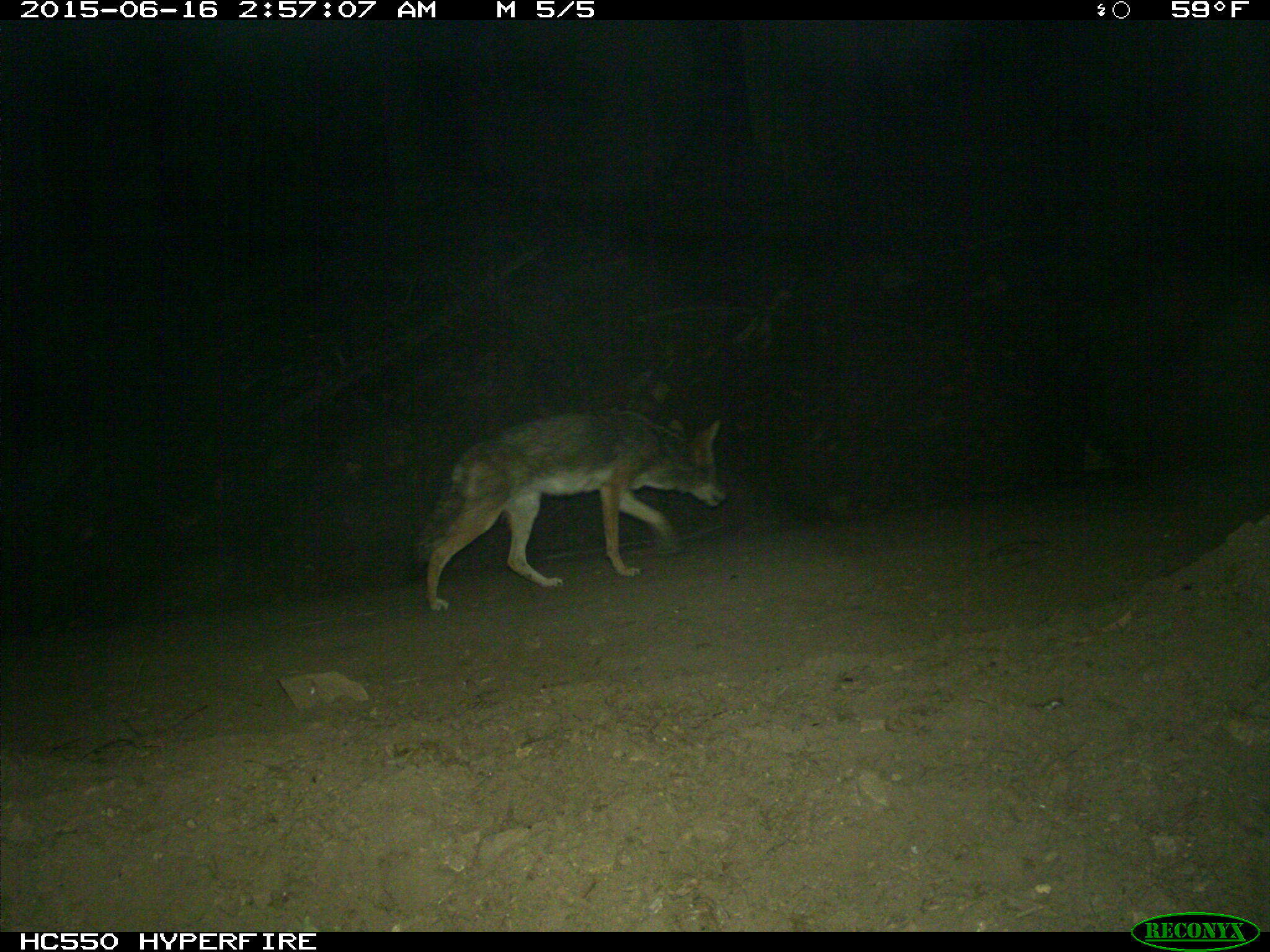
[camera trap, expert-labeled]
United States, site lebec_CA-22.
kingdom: Animalia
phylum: Chordata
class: Mammalia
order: Carnivora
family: Canidae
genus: Canis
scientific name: Canis latrans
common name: coyote